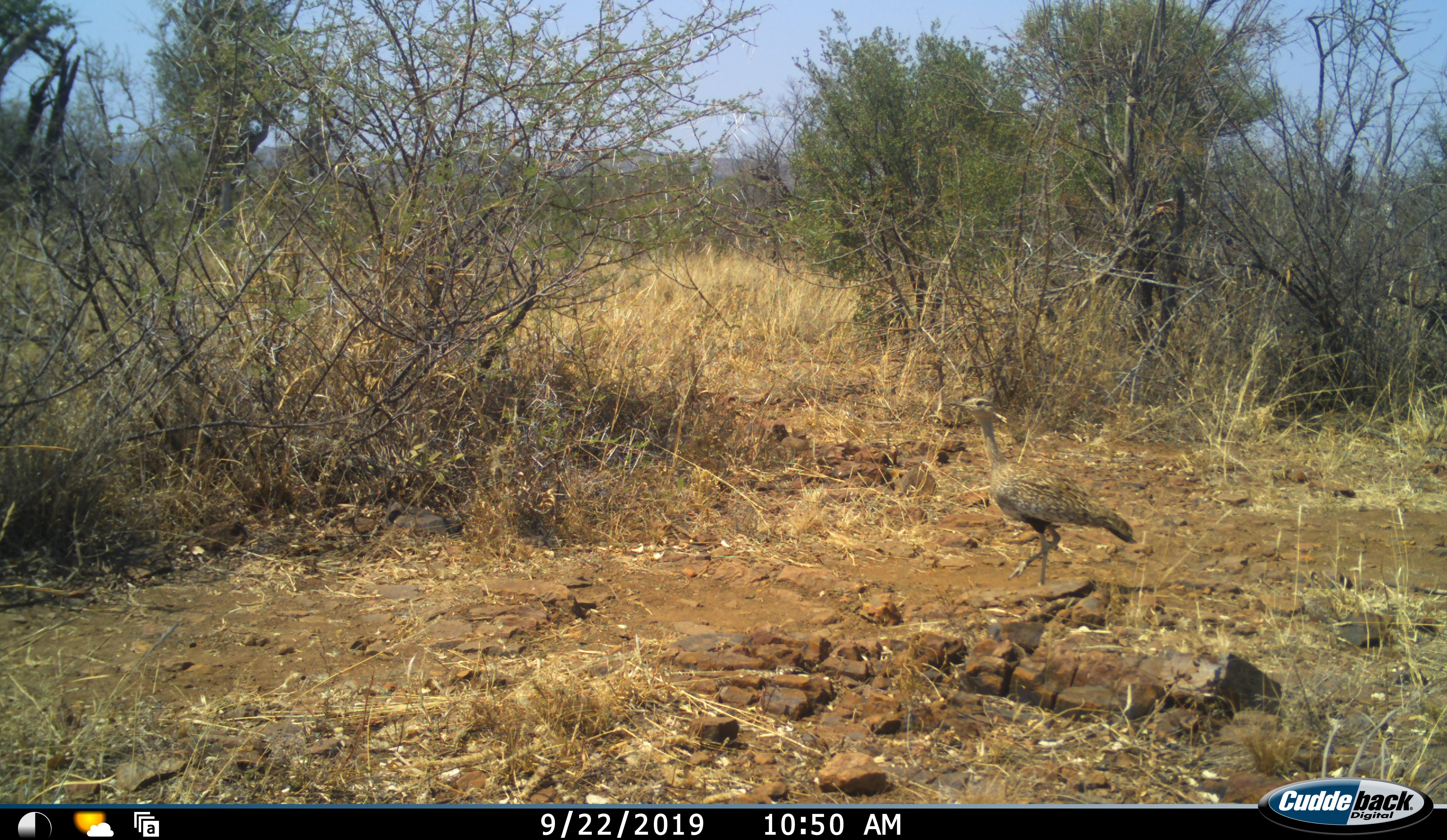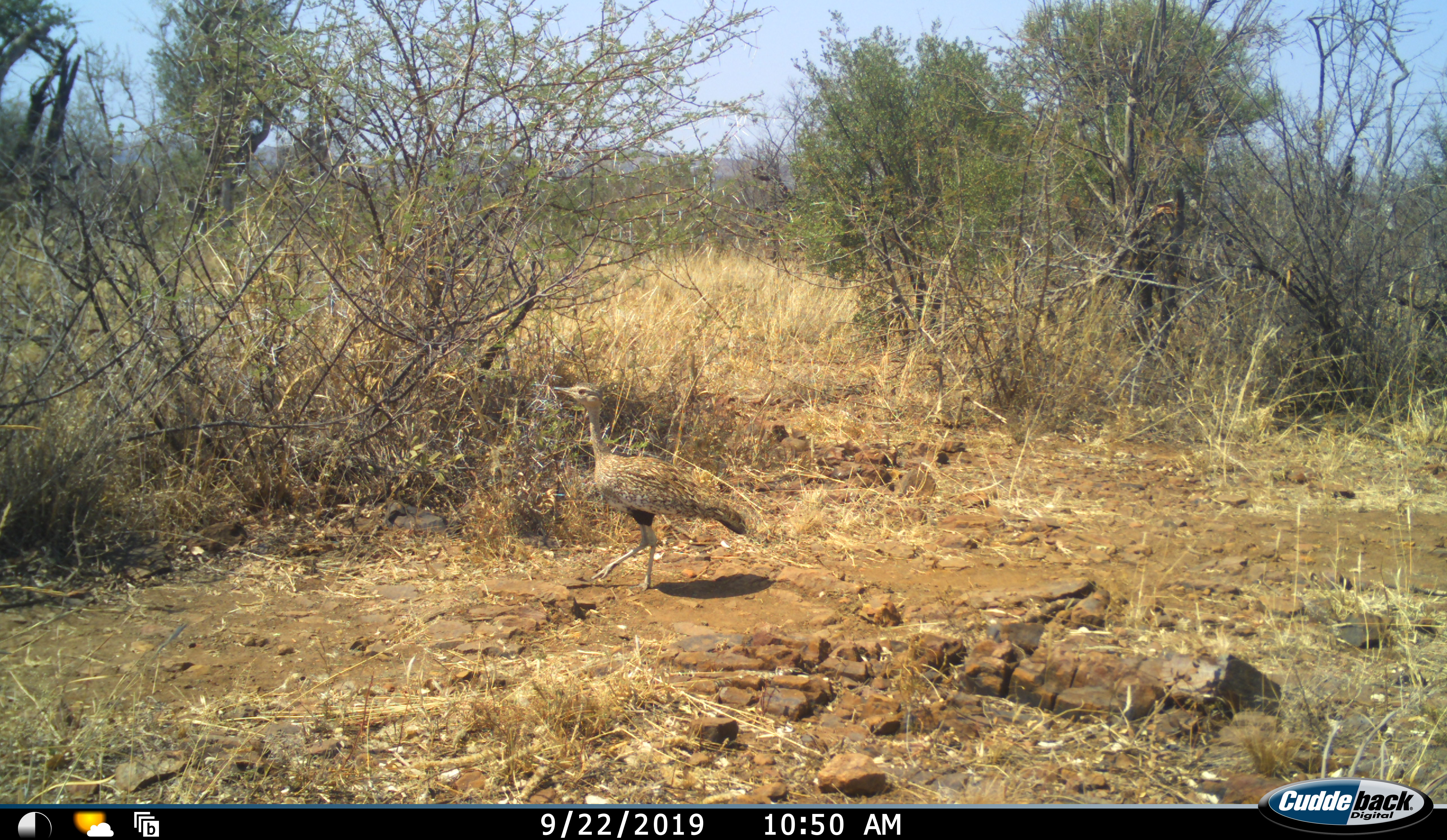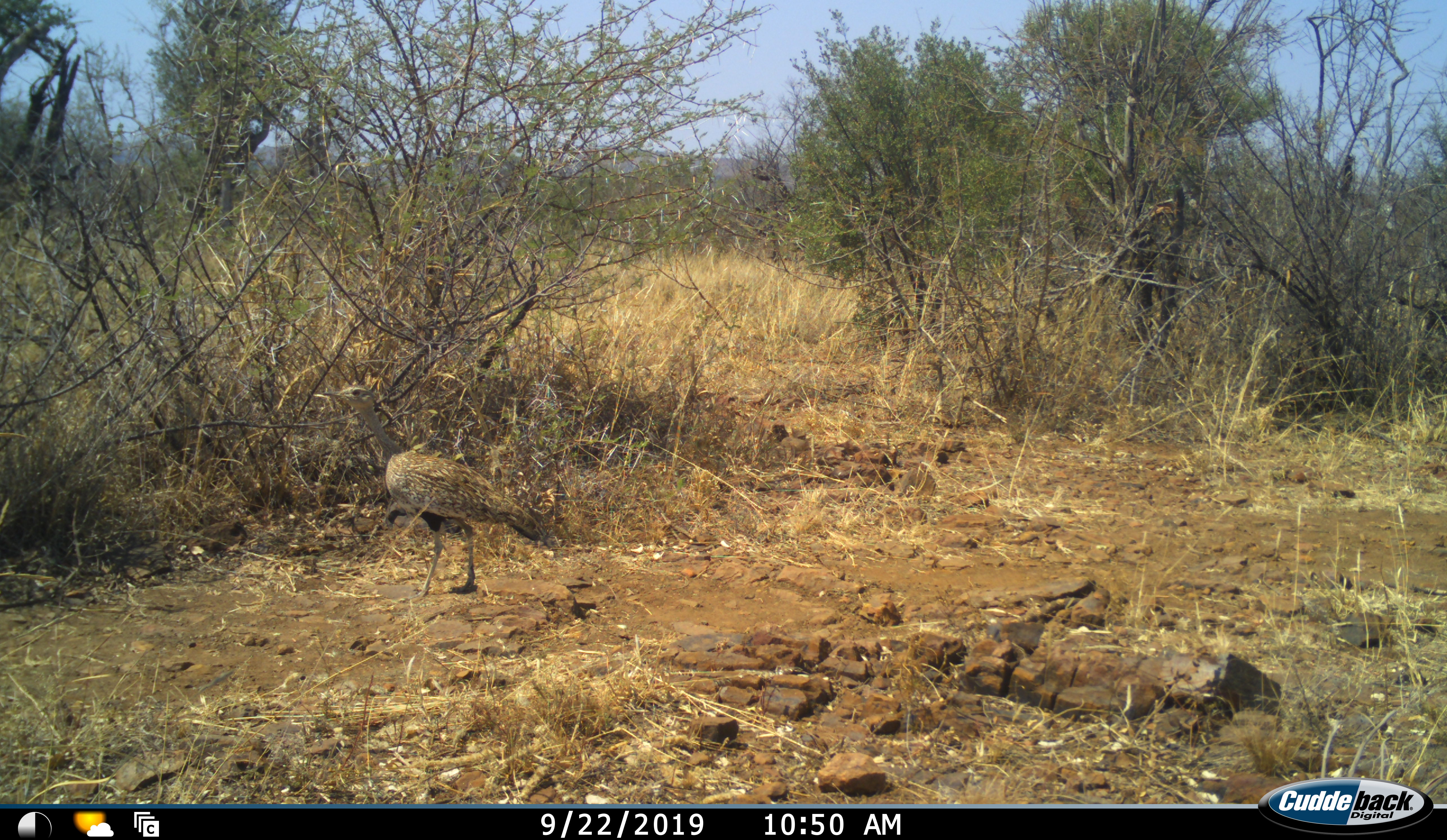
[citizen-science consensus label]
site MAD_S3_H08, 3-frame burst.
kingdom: Animalia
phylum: Chordata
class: Aves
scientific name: Aves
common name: bird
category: birdother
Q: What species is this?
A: Birdother (bird) (Aves).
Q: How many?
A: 1.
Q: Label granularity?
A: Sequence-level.